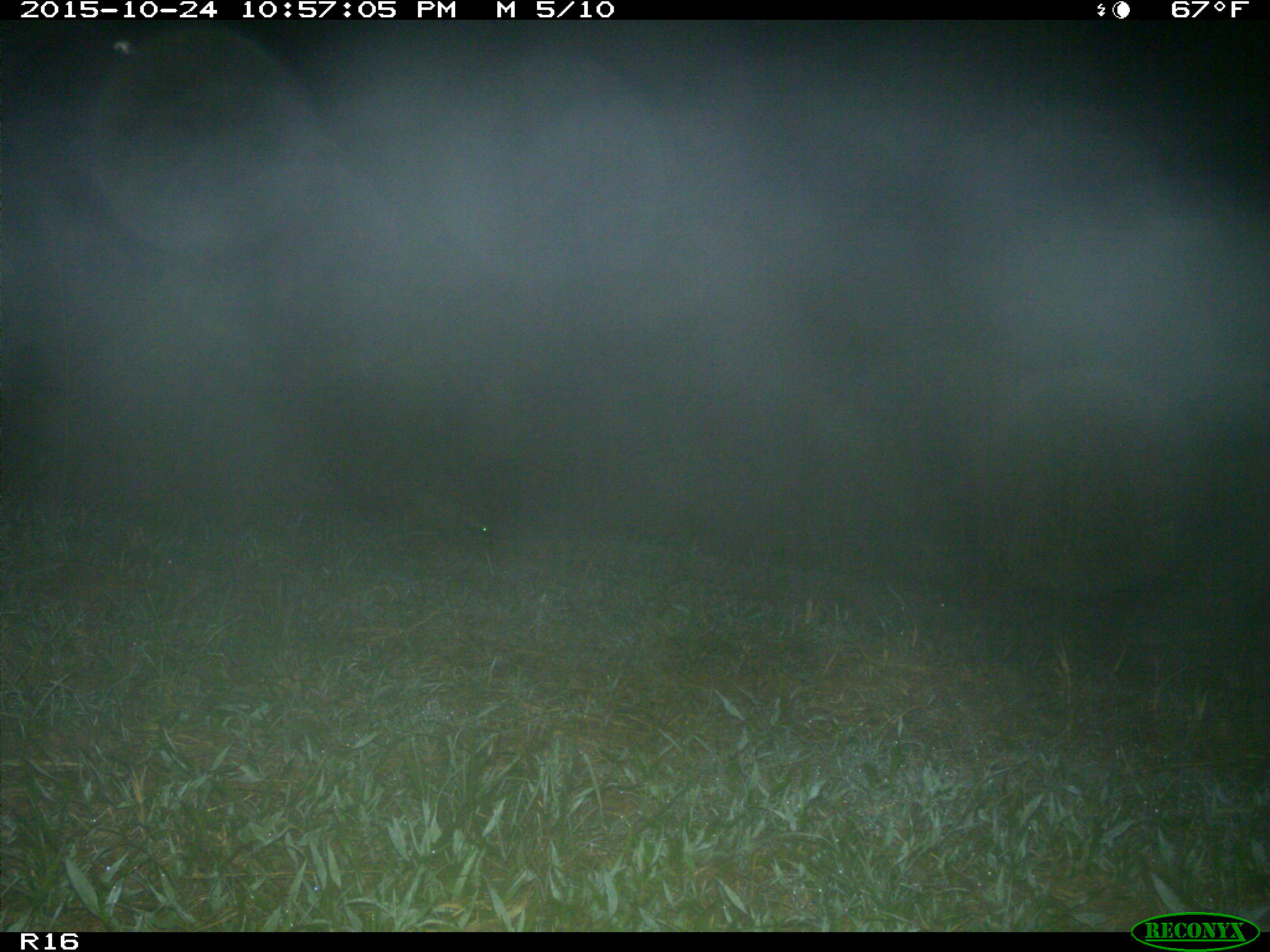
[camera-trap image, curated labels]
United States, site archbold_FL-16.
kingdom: Animalia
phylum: Chordata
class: Mammalia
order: Carnivora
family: Procyonidae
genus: Procyon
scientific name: Procyon lotor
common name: common raccoon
Procyon lotor (common raccoon).